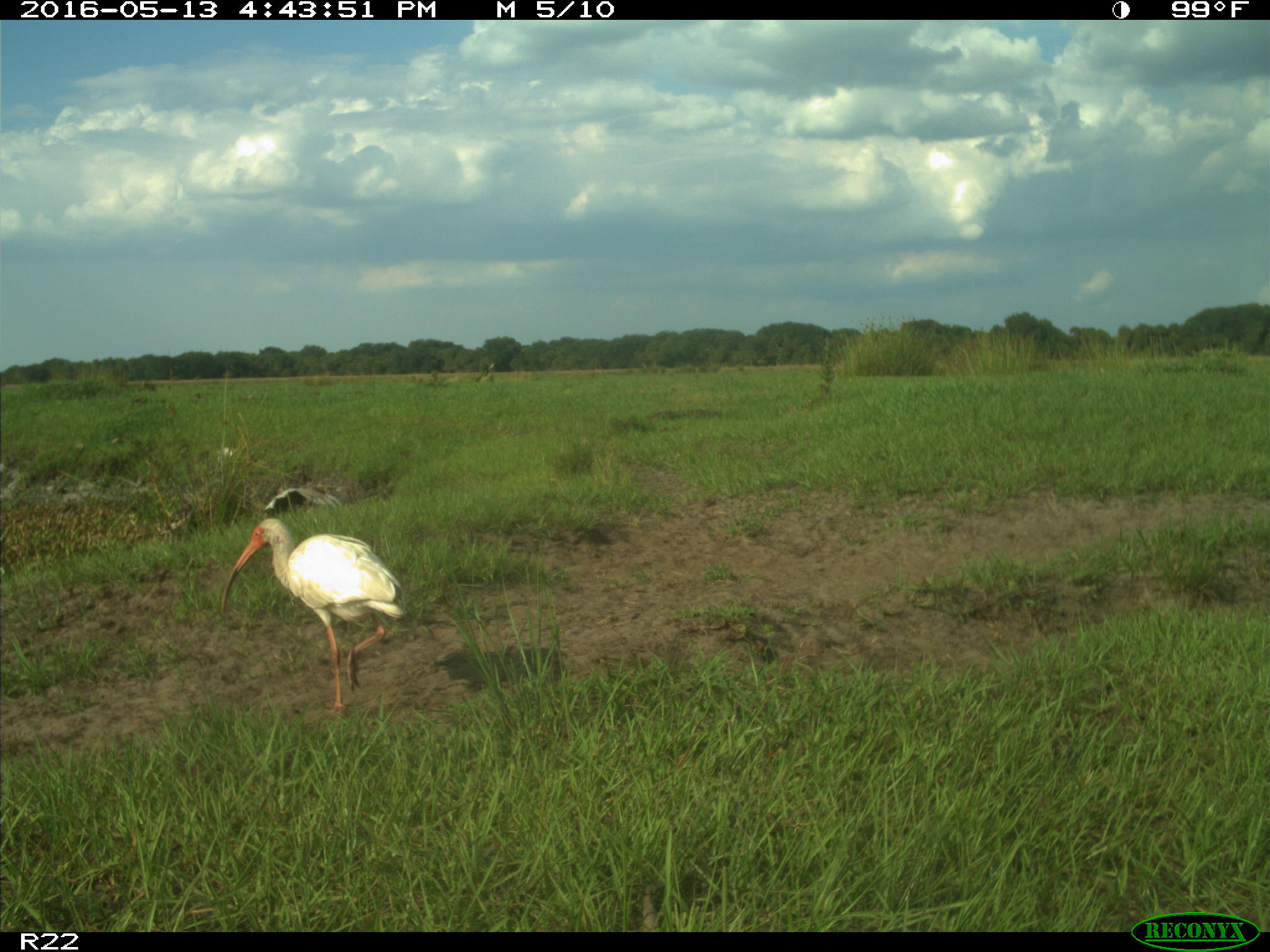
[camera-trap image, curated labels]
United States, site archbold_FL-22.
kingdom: Animalia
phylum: Chordata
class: Aves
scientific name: Aves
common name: birds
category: unidentified bird